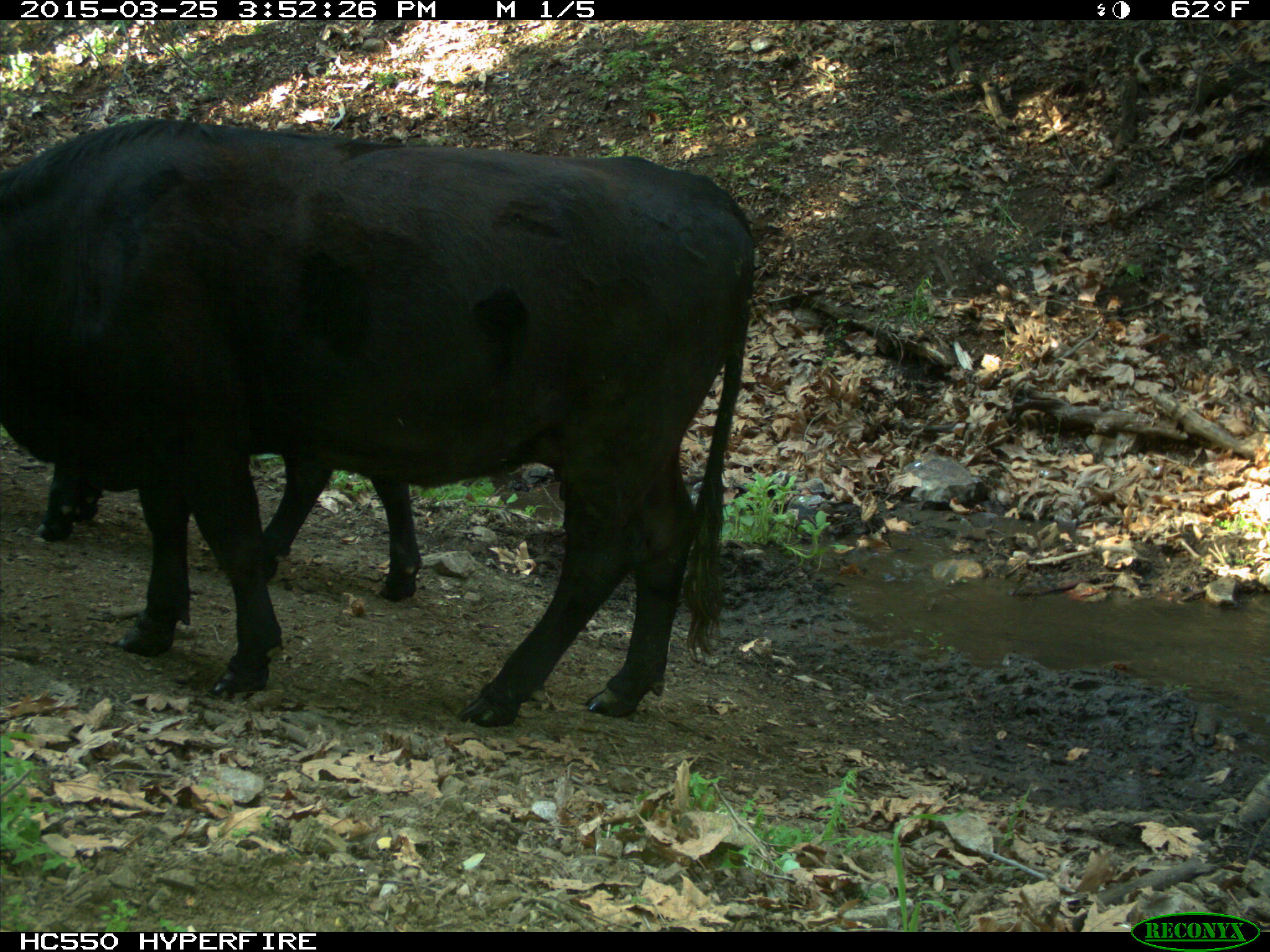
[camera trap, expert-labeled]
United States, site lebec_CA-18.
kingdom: Animalia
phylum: Chordata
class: Mammalia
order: Artiodactyla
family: Bovidae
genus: Bos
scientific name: Bos taurus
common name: domestic cow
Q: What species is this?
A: Bos taurus (domestic cow).